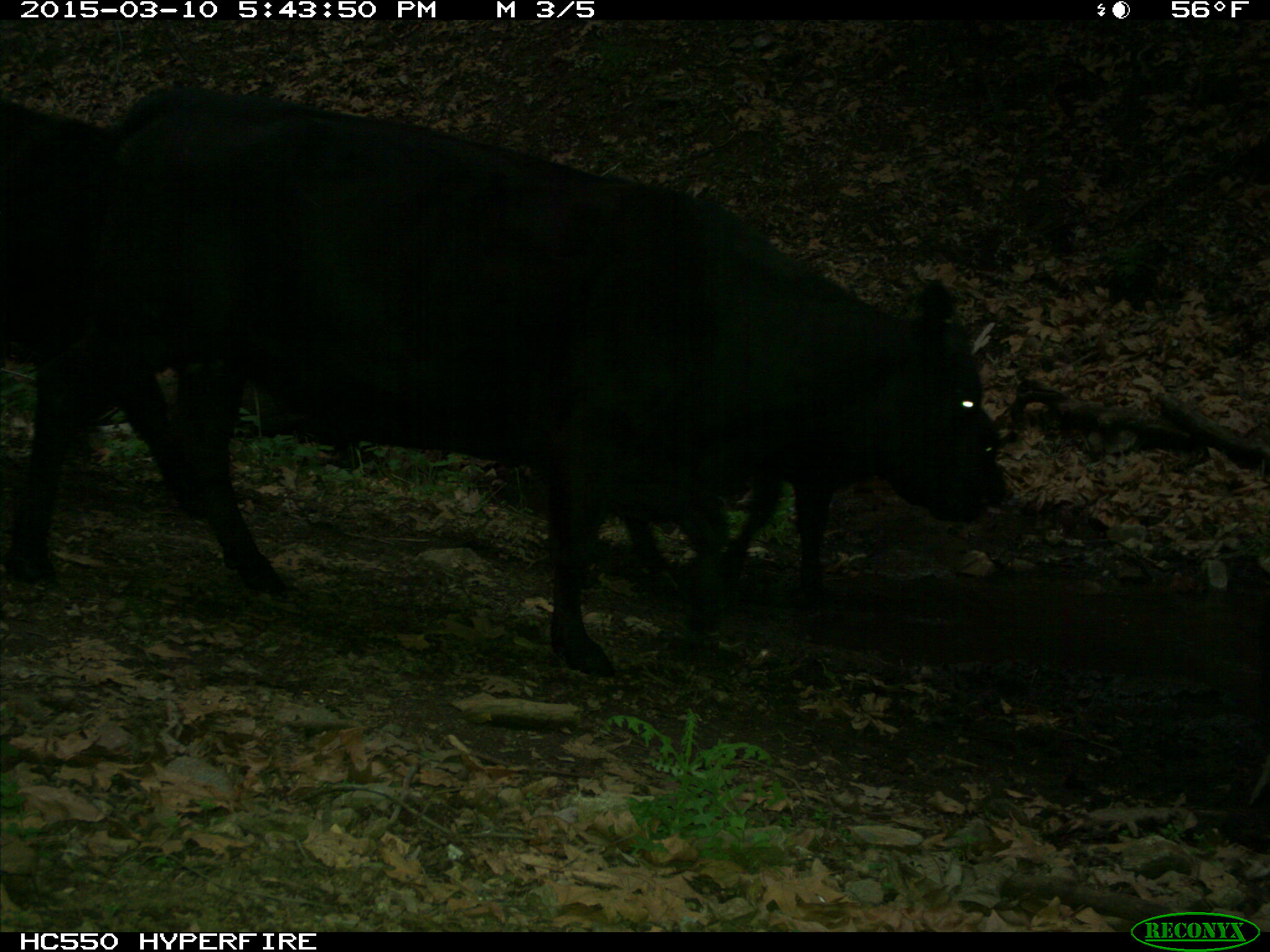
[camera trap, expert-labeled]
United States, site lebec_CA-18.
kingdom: Animalia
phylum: Chordata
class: Mammalia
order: Artiodactyla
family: Bovidae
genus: Bos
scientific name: Bos taurus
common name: domestic cow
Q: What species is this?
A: Bos taurus (domestic cow).